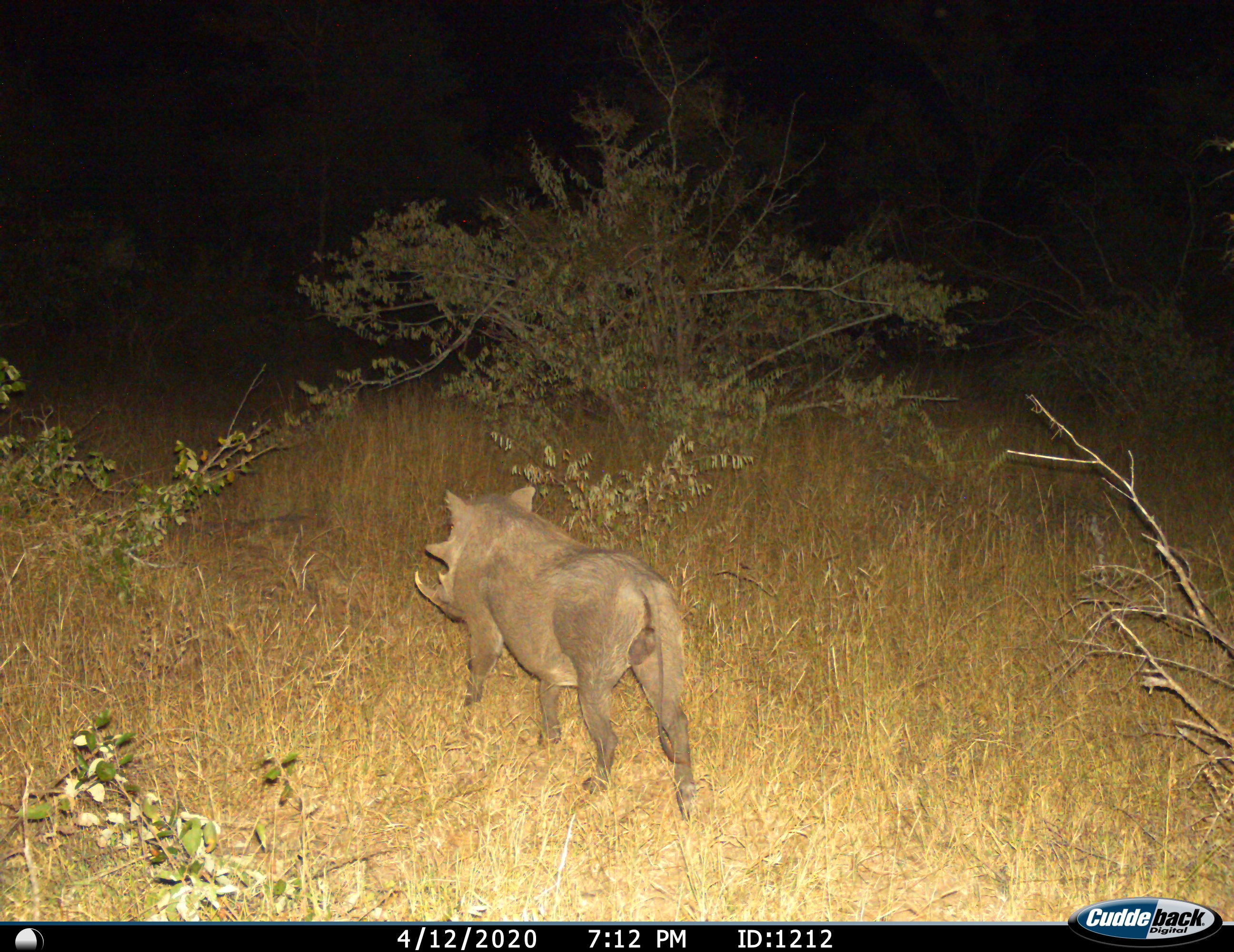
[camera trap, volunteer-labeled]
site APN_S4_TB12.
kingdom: Animalia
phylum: Chordata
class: Mammalia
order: Artiodactyla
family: Suidae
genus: Phacochoerus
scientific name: Phacochoerus africanus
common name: warthog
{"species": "warthog (Phacochoerus africanus)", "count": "1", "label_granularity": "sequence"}